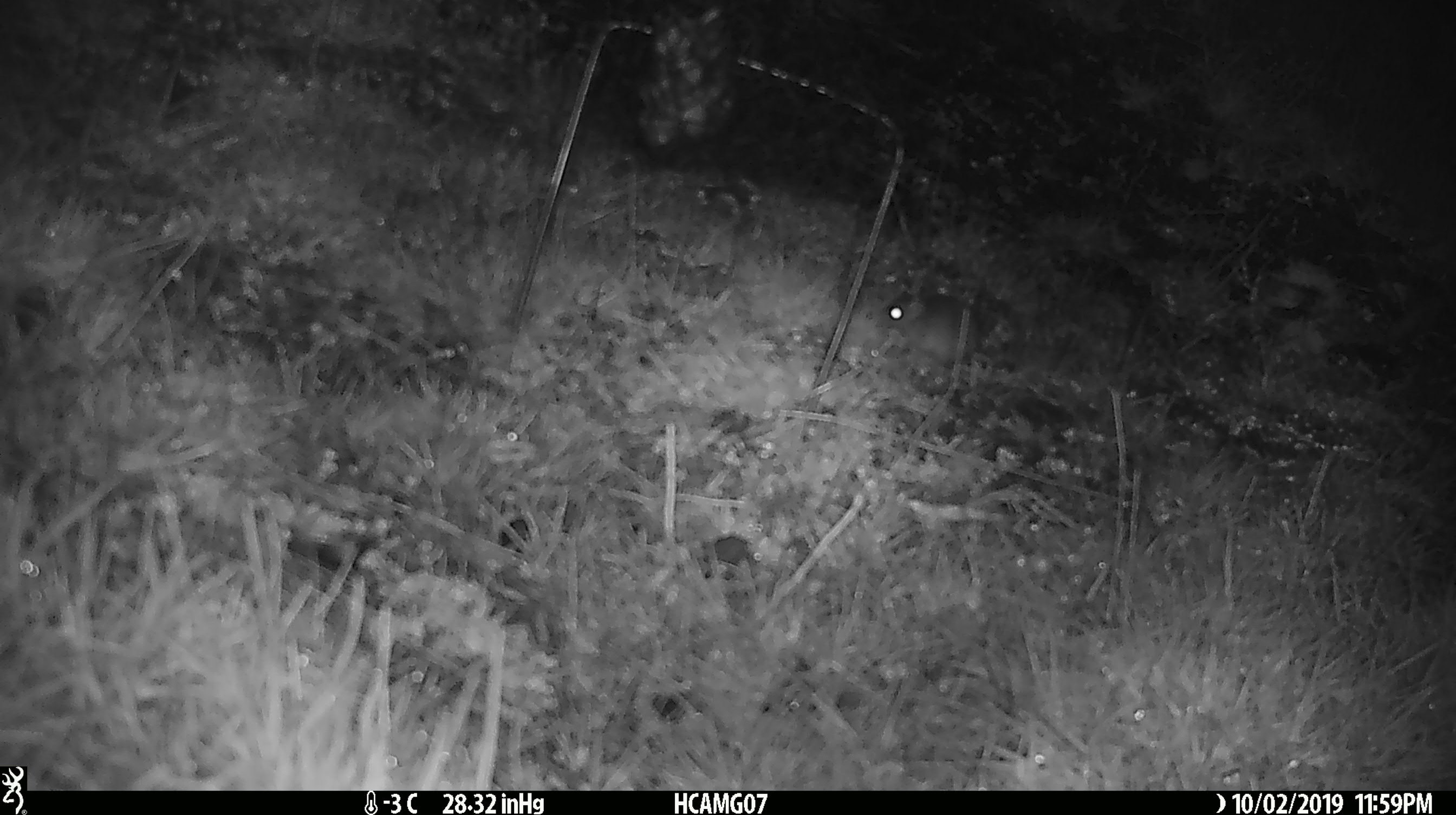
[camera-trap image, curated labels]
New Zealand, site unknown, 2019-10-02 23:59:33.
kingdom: Animalia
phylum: Chordata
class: Mammalia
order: Rodentia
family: Muridae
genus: Mus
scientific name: Mus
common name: mouse